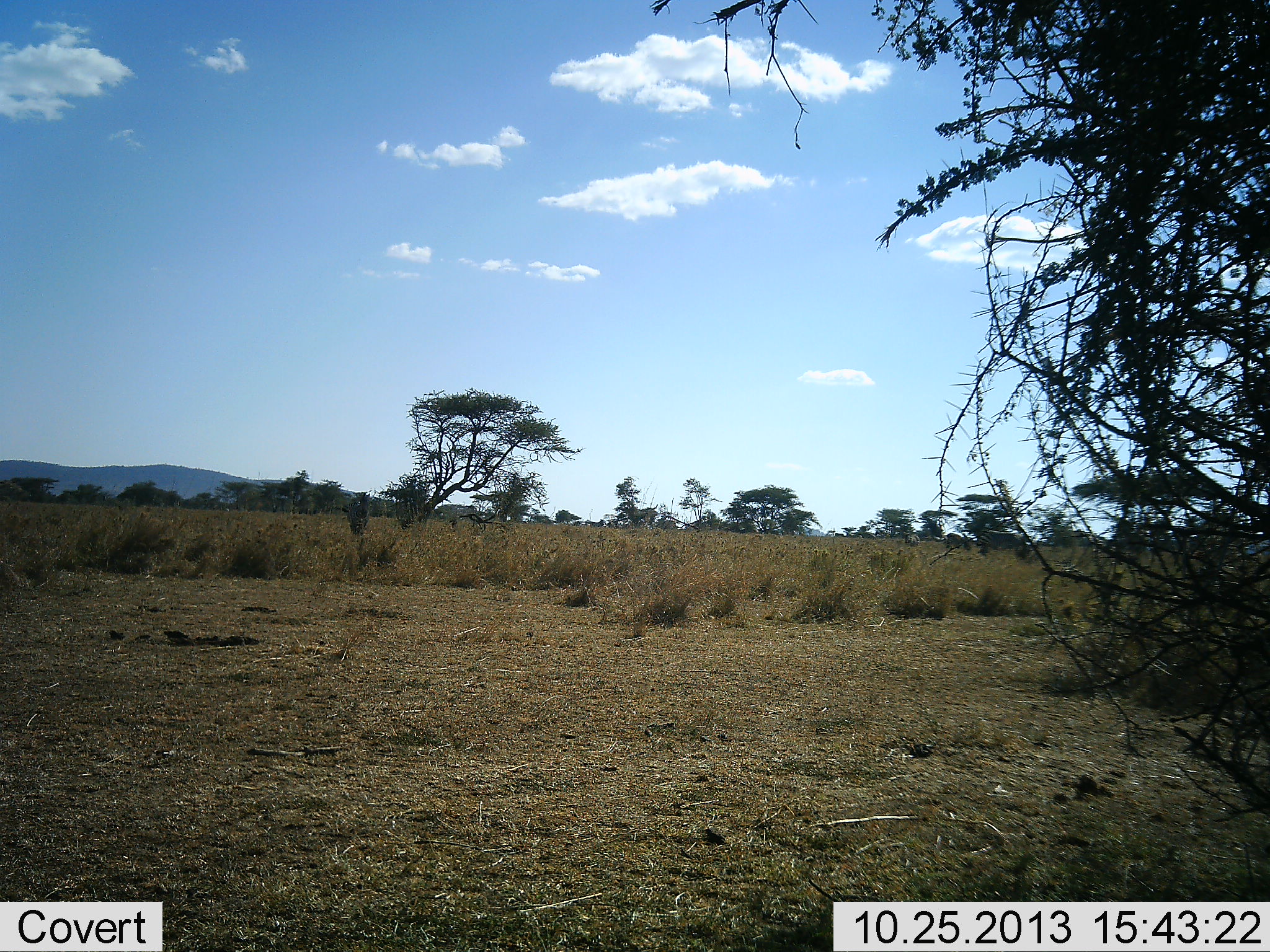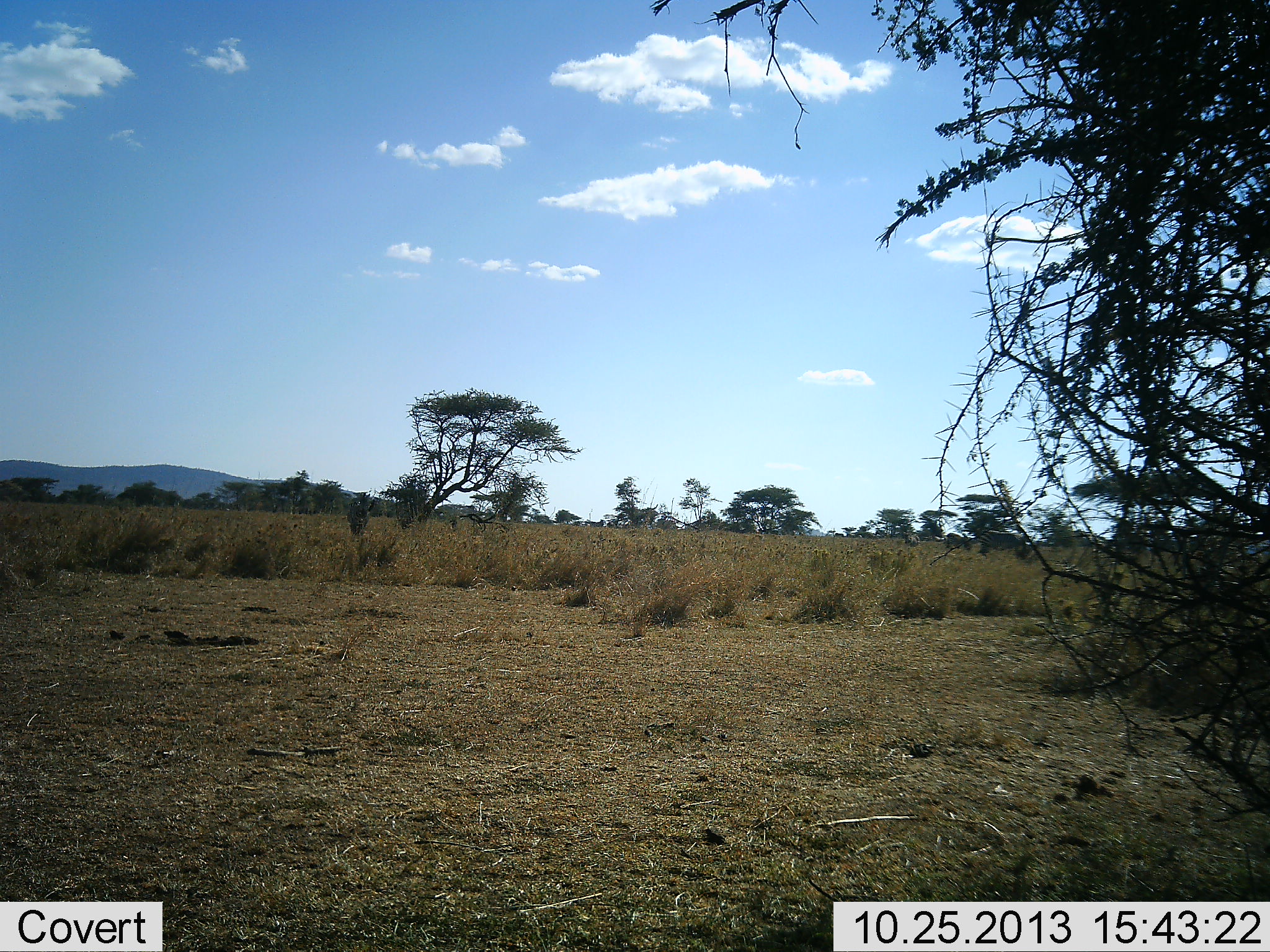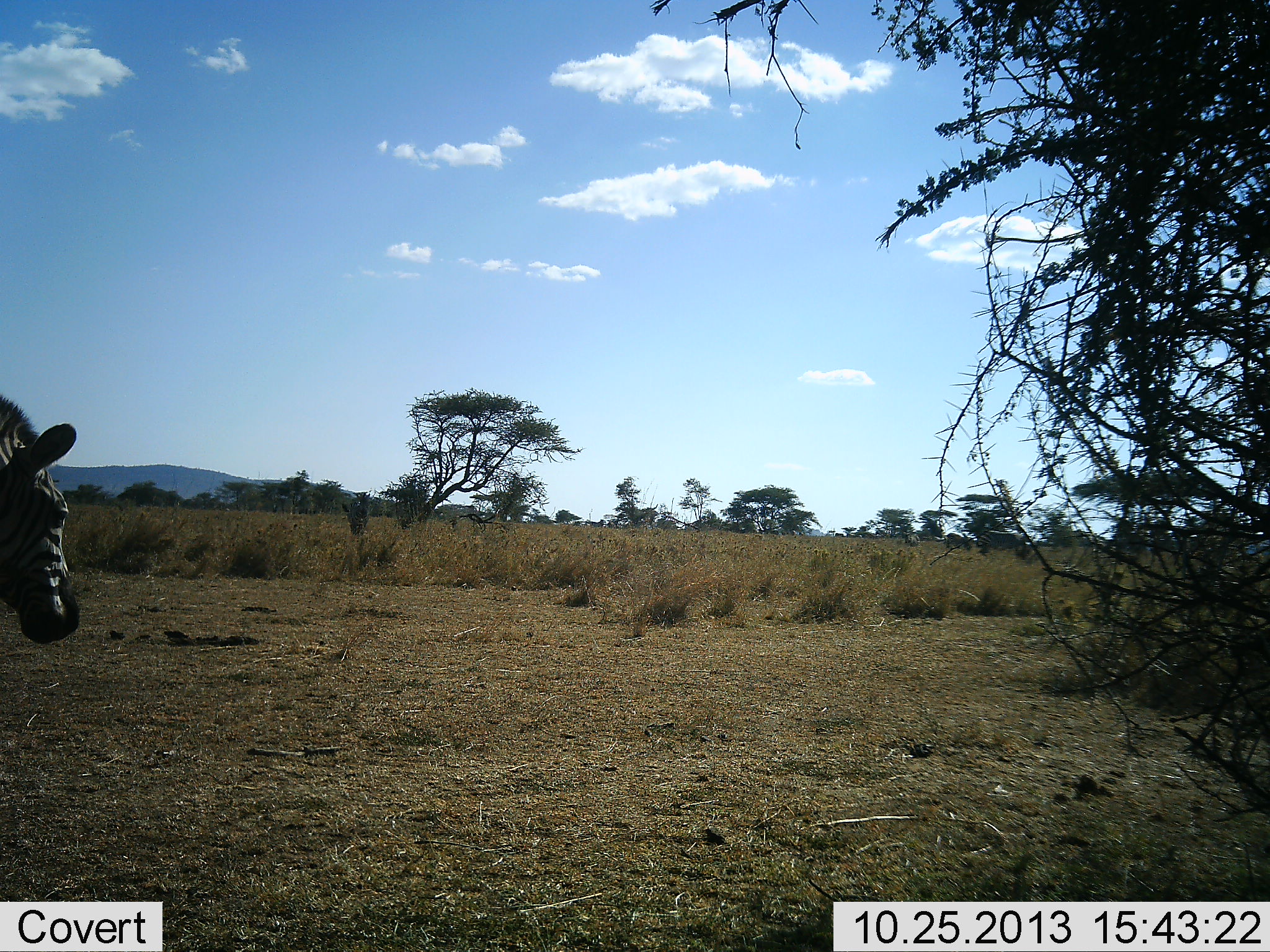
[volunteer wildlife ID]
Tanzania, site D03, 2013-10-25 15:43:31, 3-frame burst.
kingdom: Animalia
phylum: Chordata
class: Mammalia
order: Perissodactyla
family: Equidae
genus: Equus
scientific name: Equus quagga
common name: plains zebra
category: zebra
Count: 1.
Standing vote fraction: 10%.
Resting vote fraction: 0%.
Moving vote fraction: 90%.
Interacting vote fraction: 0%.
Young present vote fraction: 0%.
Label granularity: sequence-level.